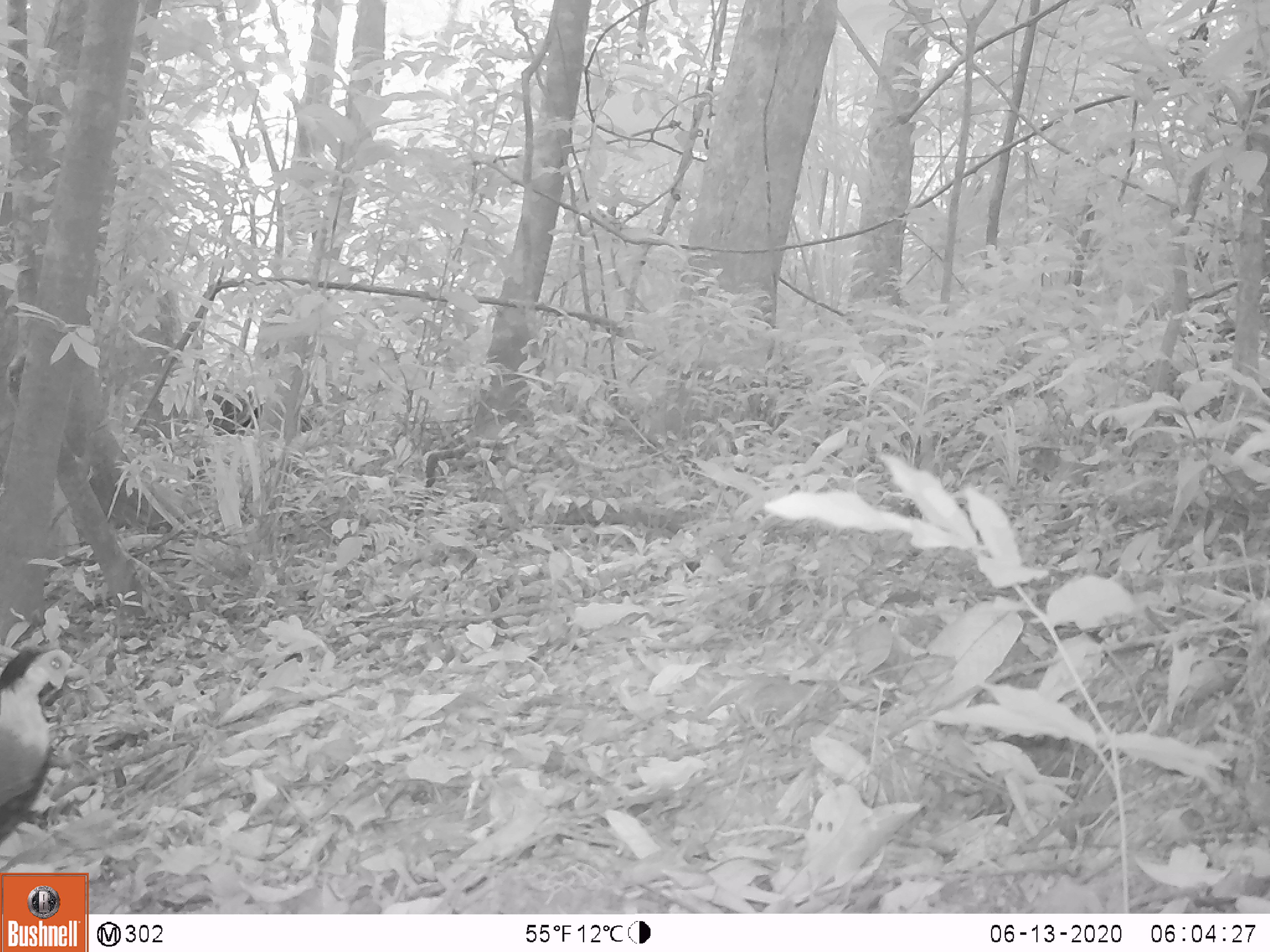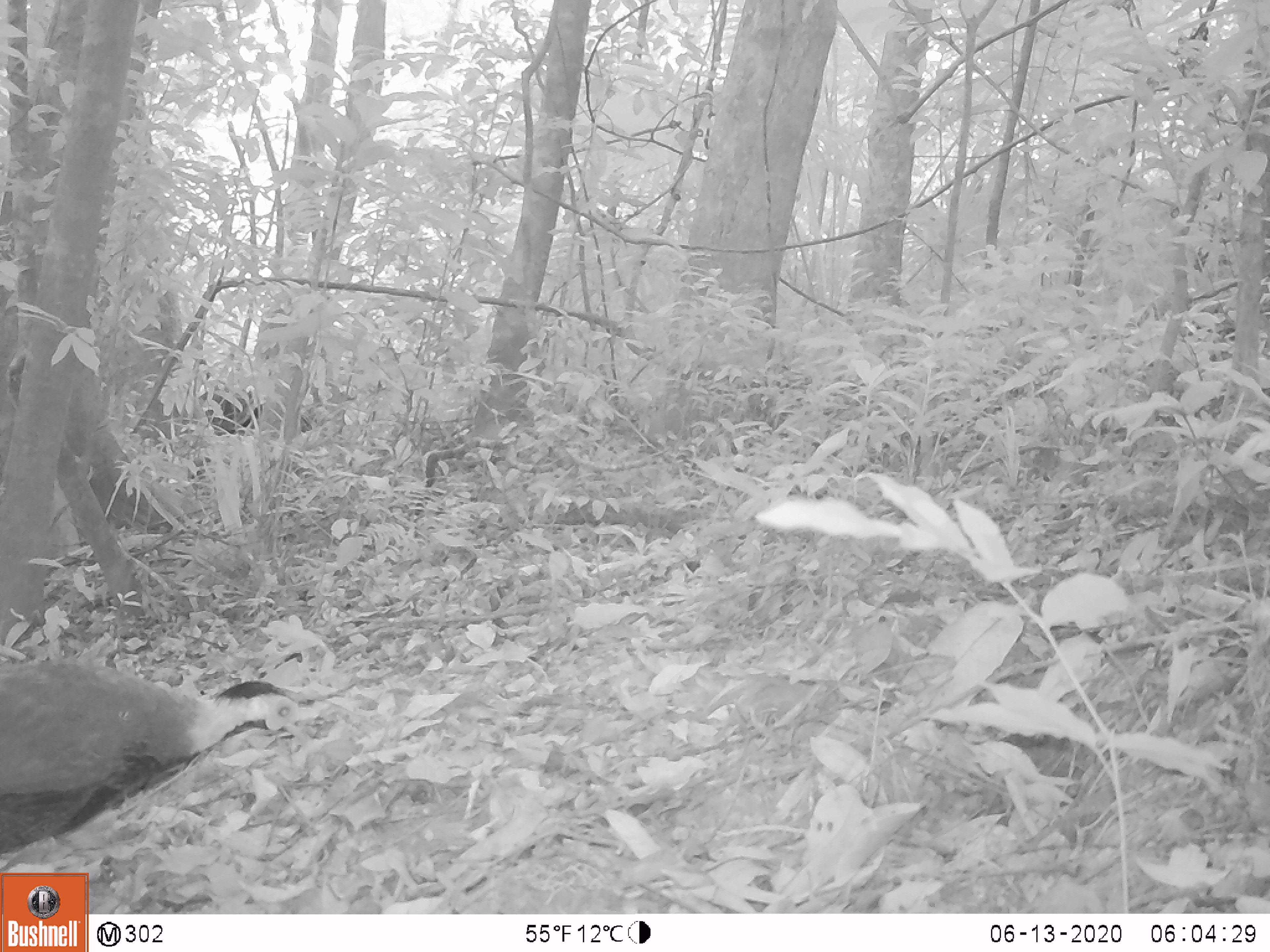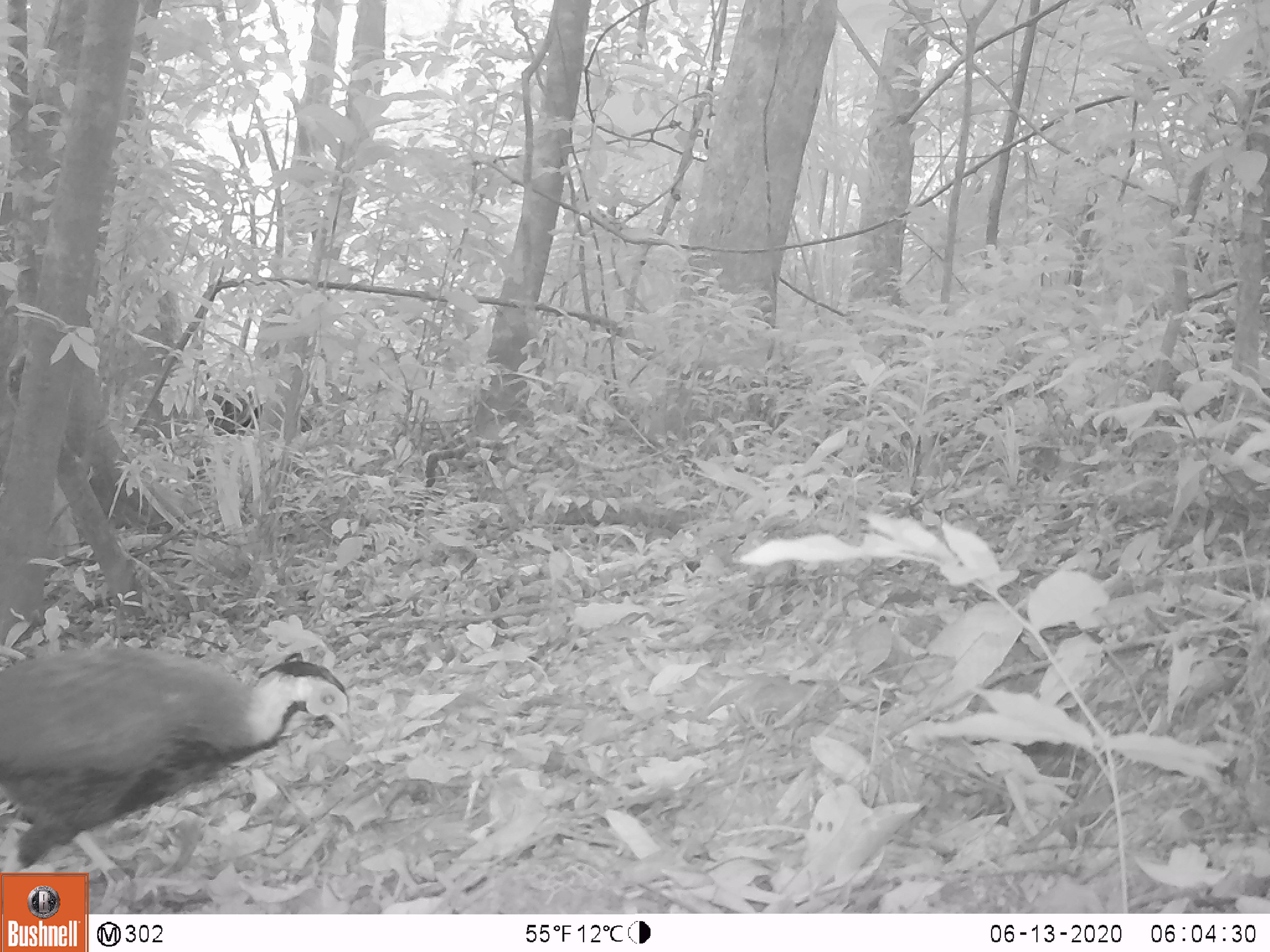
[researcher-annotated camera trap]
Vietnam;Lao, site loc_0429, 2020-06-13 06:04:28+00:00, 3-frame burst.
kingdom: Animalia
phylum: Chordata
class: Aves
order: Galliformes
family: Phasianidae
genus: Lophura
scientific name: Lophura nycthemera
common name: silver pheasant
Silver pheasant (Lophura nycthemera). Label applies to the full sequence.